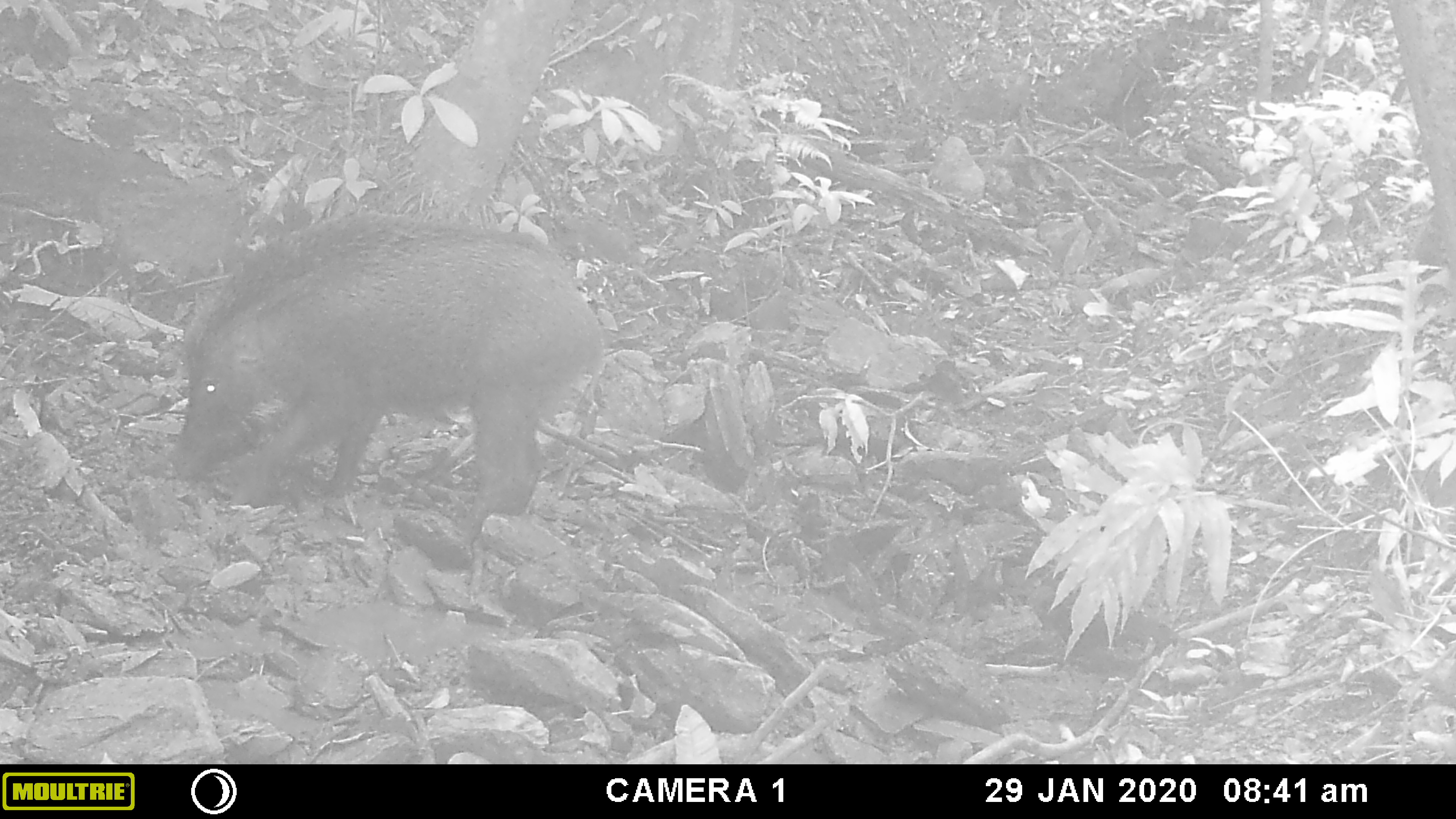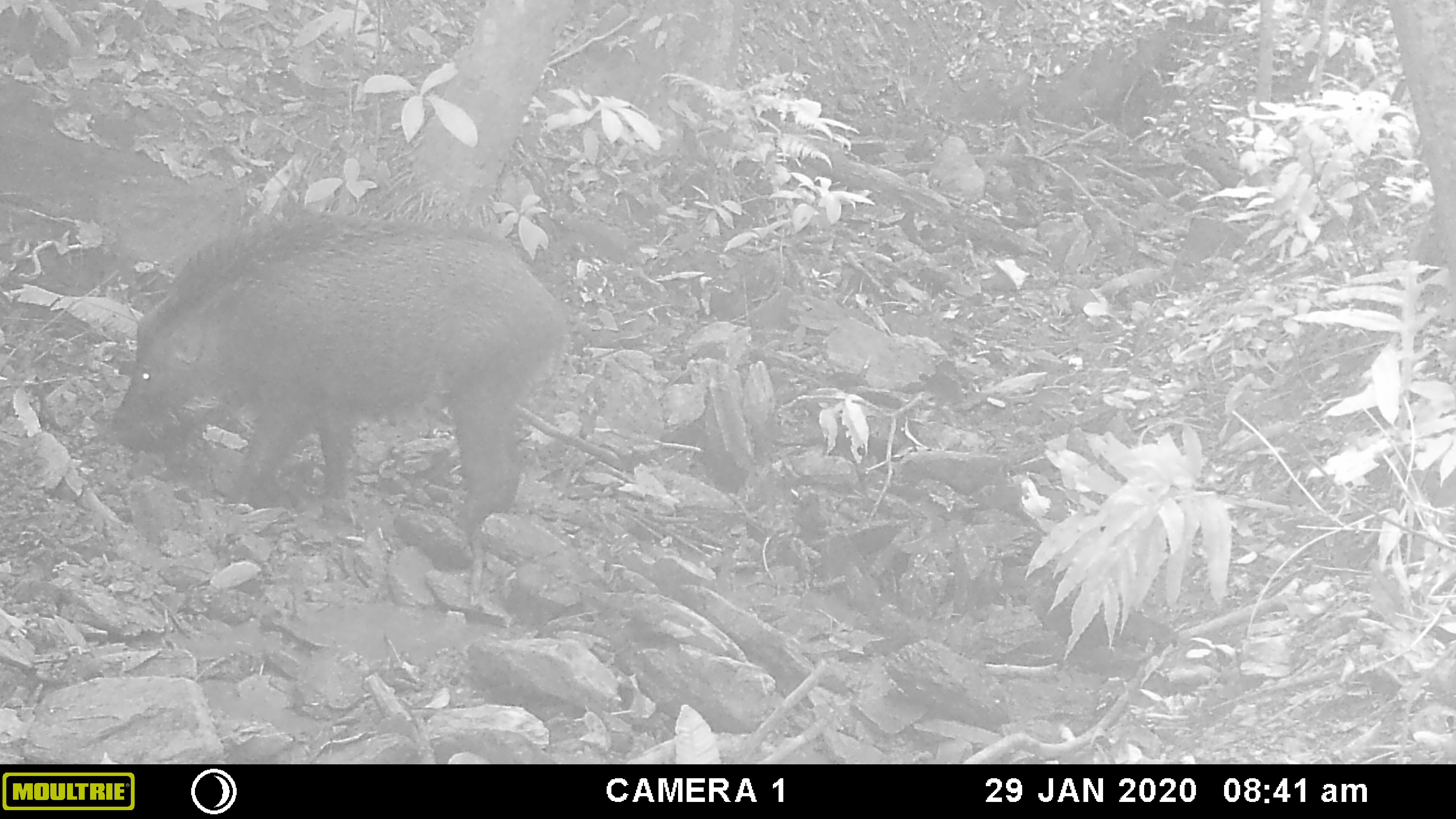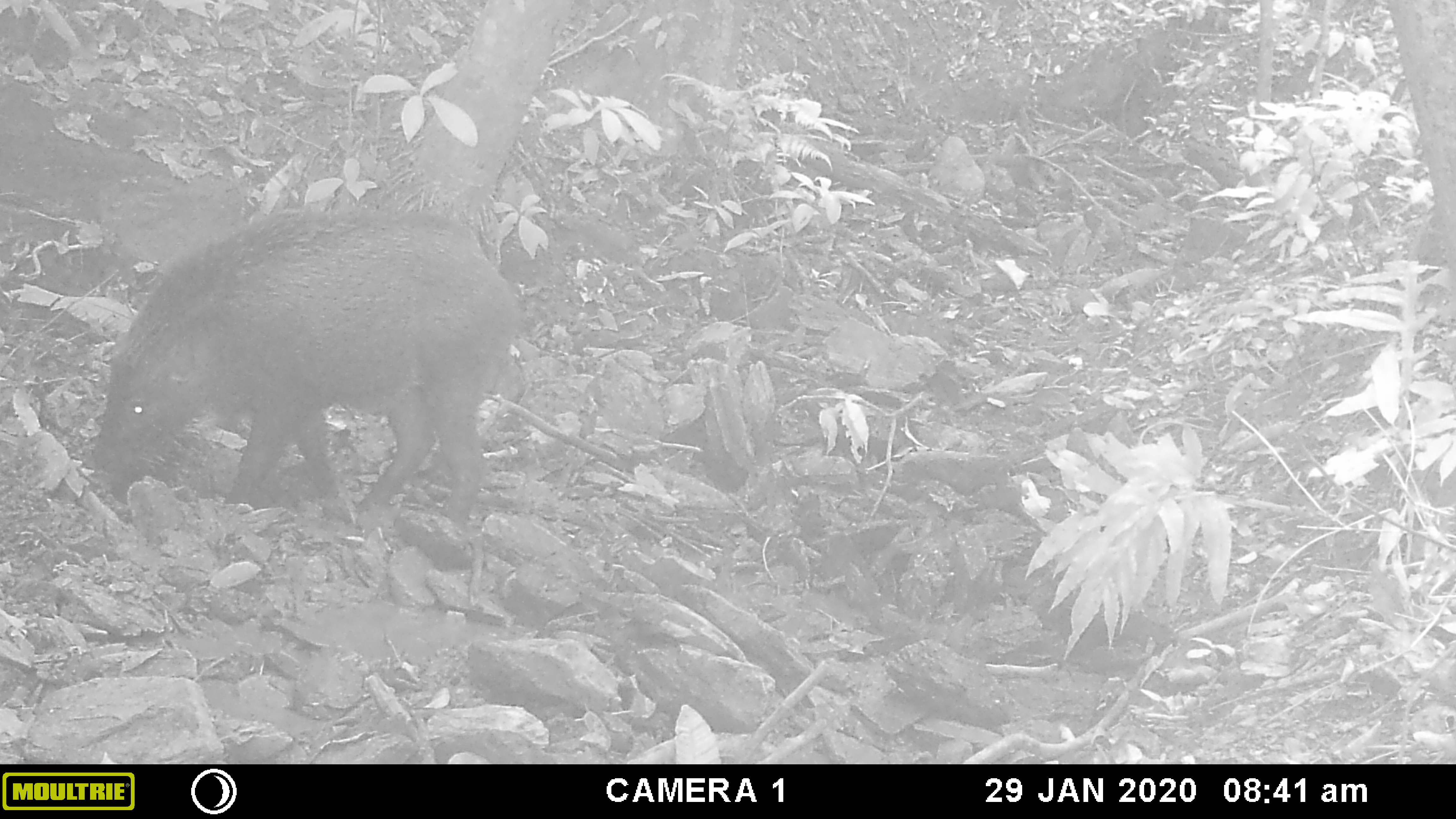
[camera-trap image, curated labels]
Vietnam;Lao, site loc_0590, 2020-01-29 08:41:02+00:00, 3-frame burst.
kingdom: Animalia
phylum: Chordata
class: Mammalia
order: Artiodactyla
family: Suidae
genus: Sus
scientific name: Sus scrofa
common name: eurasian wild pig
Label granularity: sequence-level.